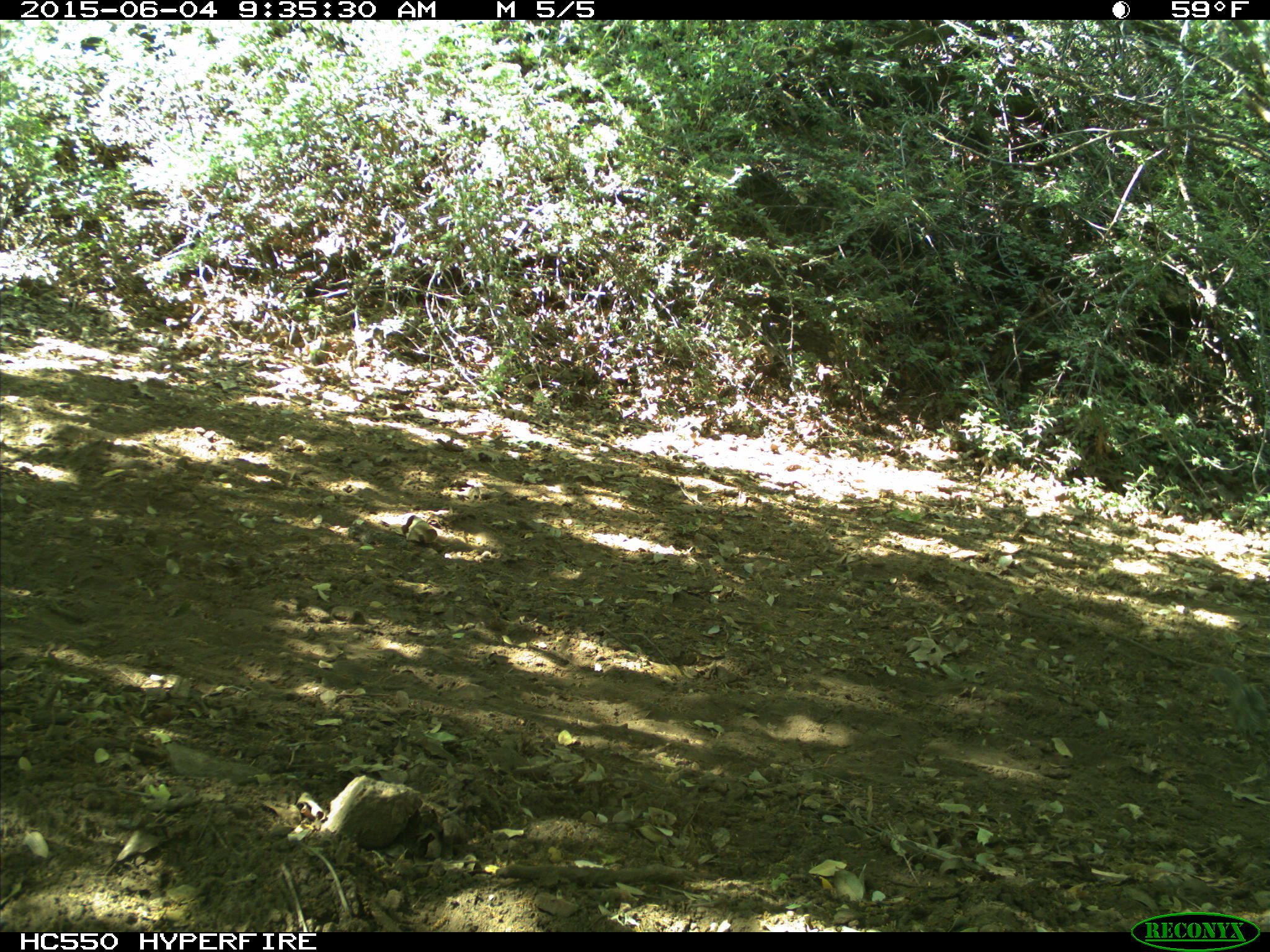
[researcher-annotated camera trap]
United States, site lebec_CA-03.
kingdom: Animalia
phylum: Chordata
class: Mammalia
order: Rodentia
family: Sciuridae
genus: Tamias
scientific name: Tamias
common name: chipmunk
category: unidentified chipmunk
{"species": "unidentified chipmunk (chipmunk) (Tamias)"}